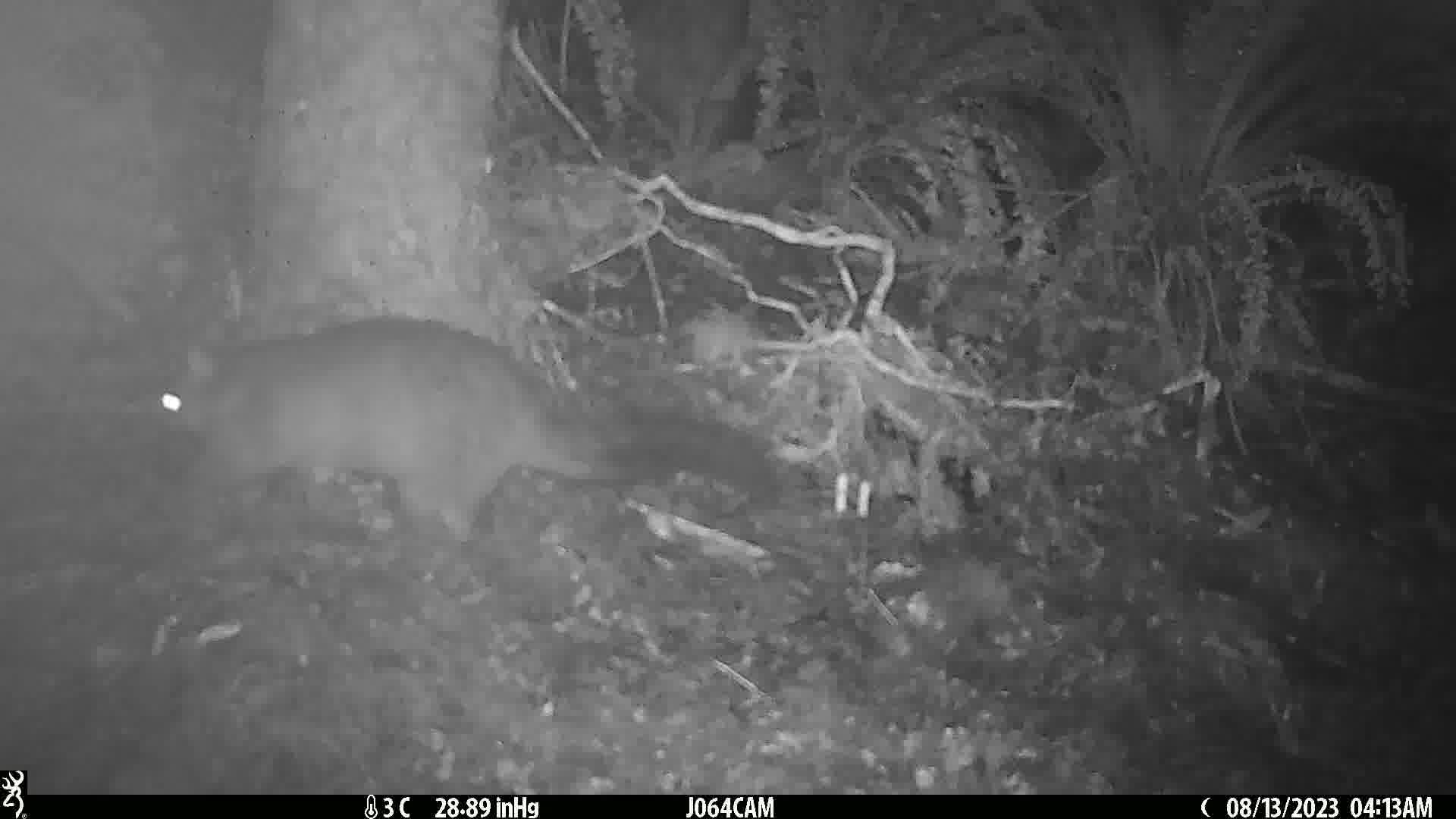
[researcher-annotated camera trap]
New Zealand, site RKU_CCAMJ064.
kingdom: Animalia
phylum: Chordata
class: Mammalia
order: Diprotodontia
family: Phalangeridae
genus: Trichosurus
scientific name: Trichosurus vulpecula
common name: common brushtail possum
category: possum